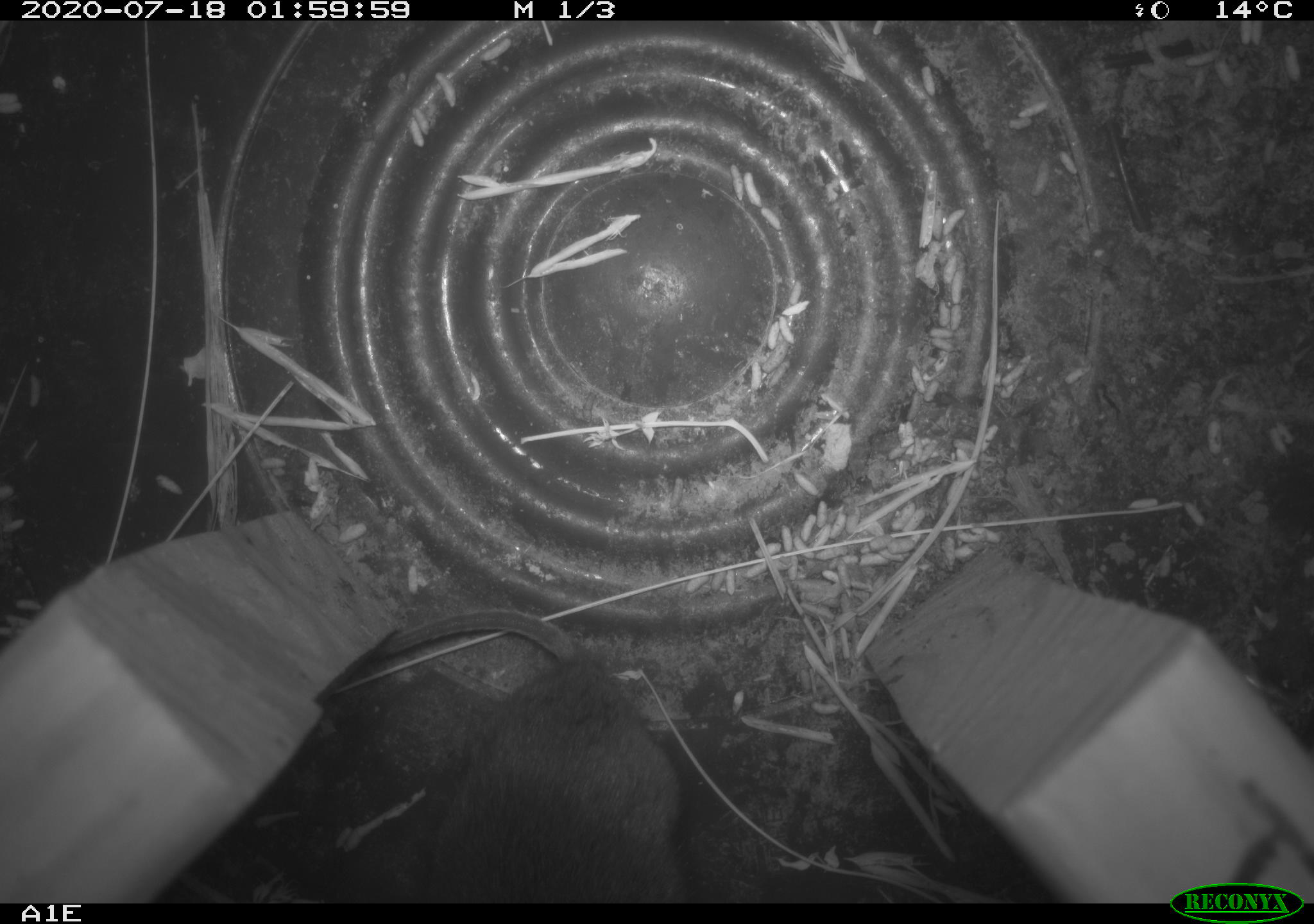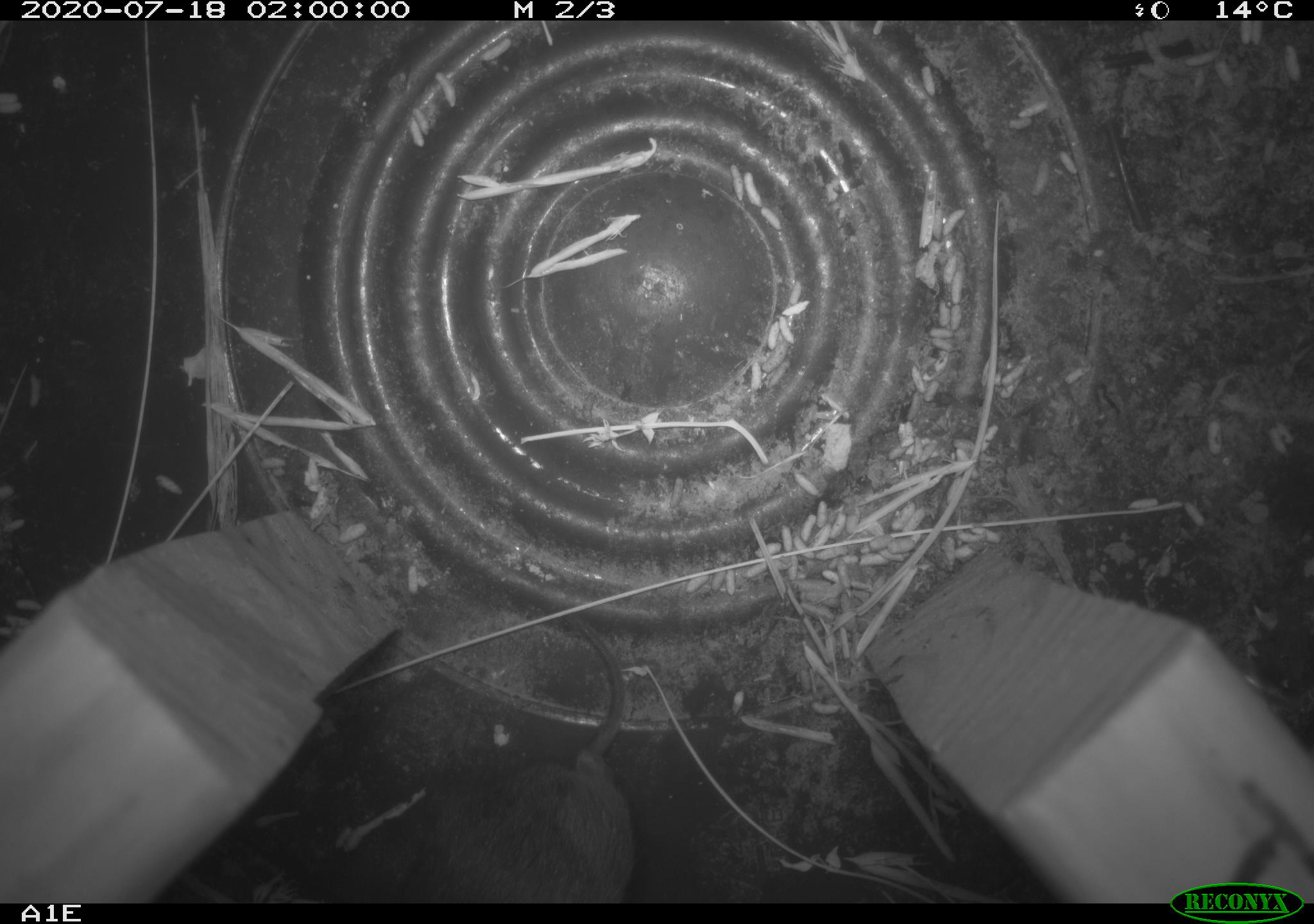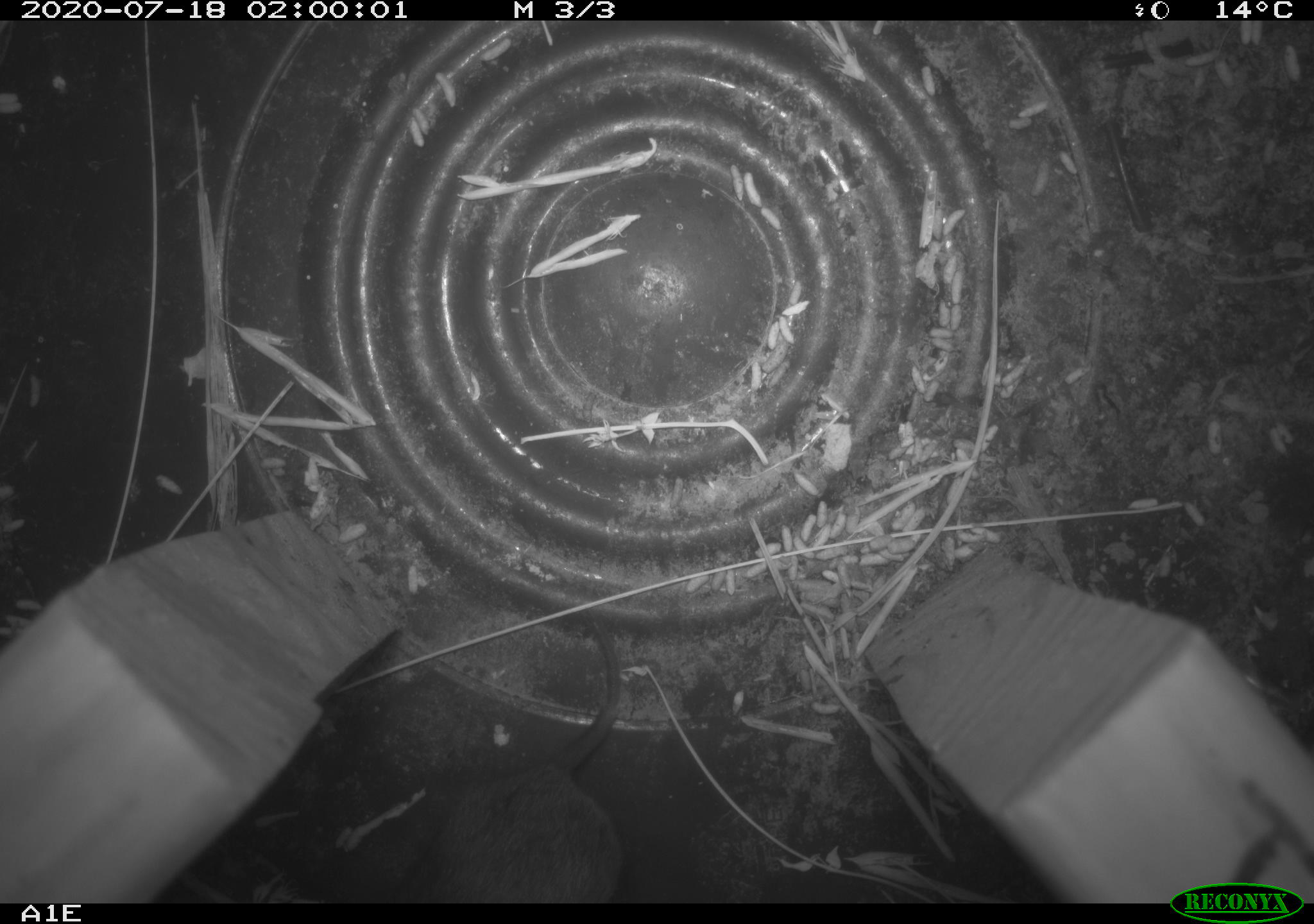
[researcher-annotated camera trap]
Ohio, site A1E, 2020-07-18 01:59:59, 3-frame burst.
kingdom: Animalia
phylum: Chordata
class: Mammalia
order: Rodentia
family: Cricetidae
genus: Microtus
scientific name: Microtus pennsylvanicus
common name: meadow vole